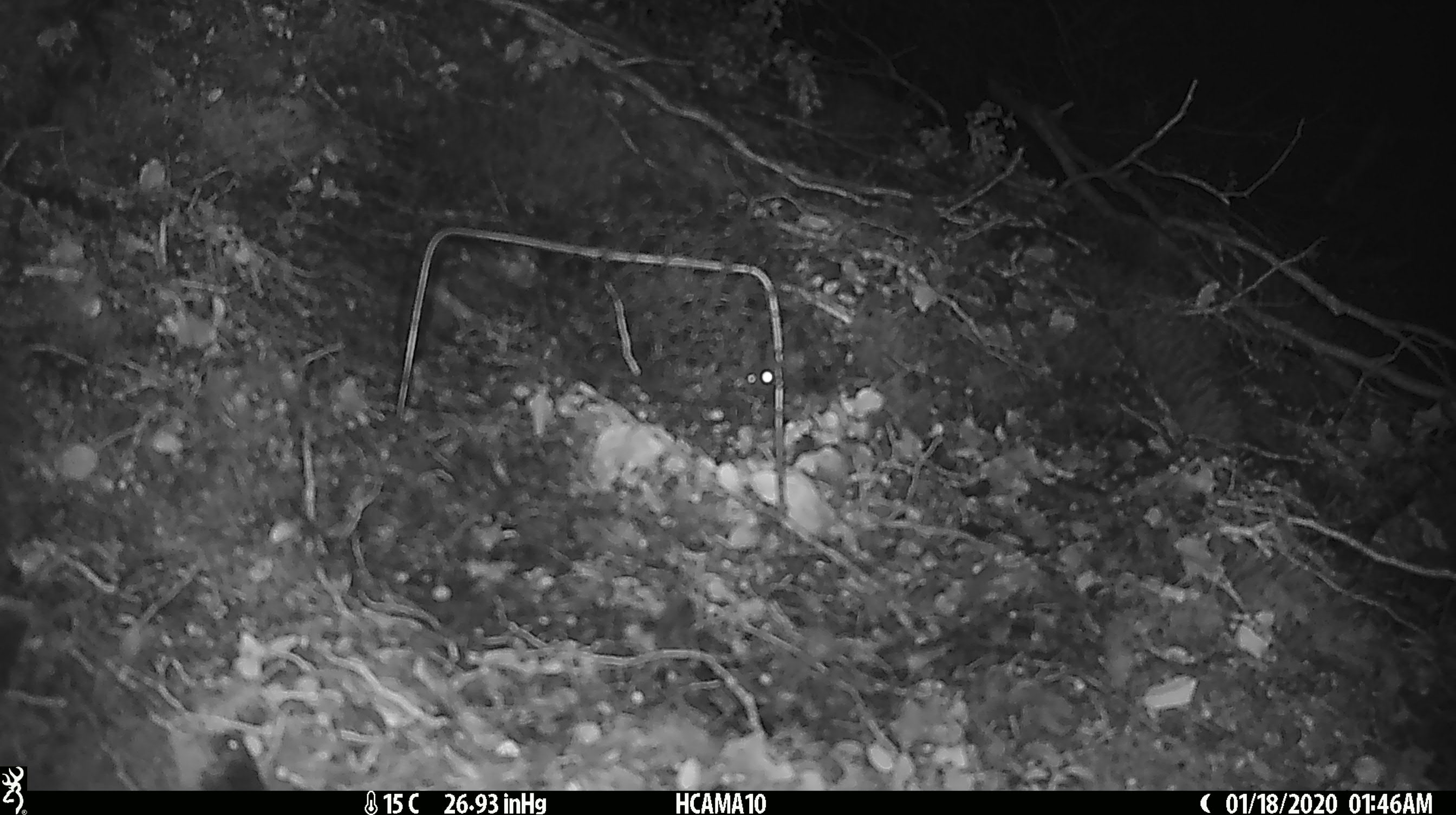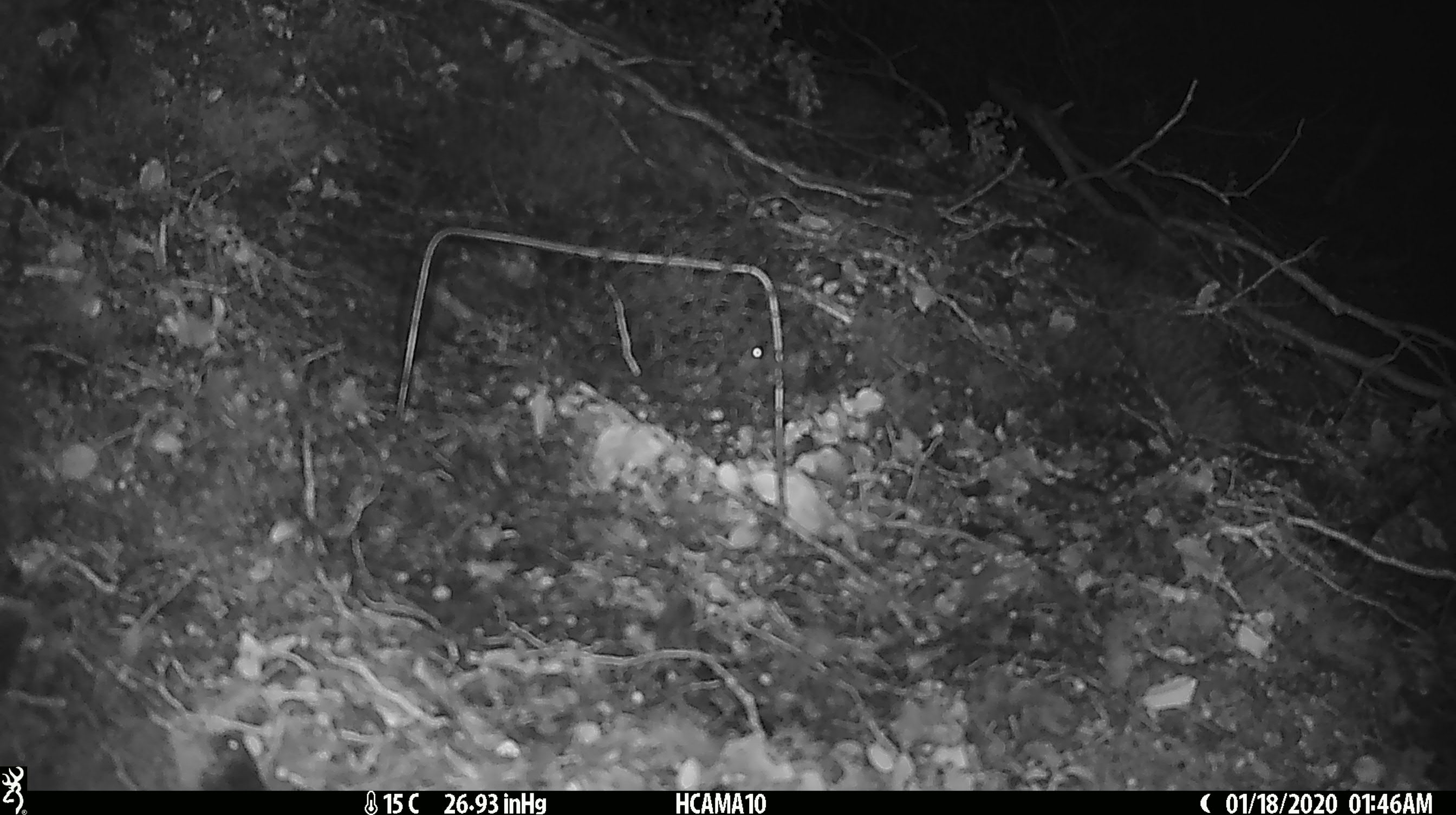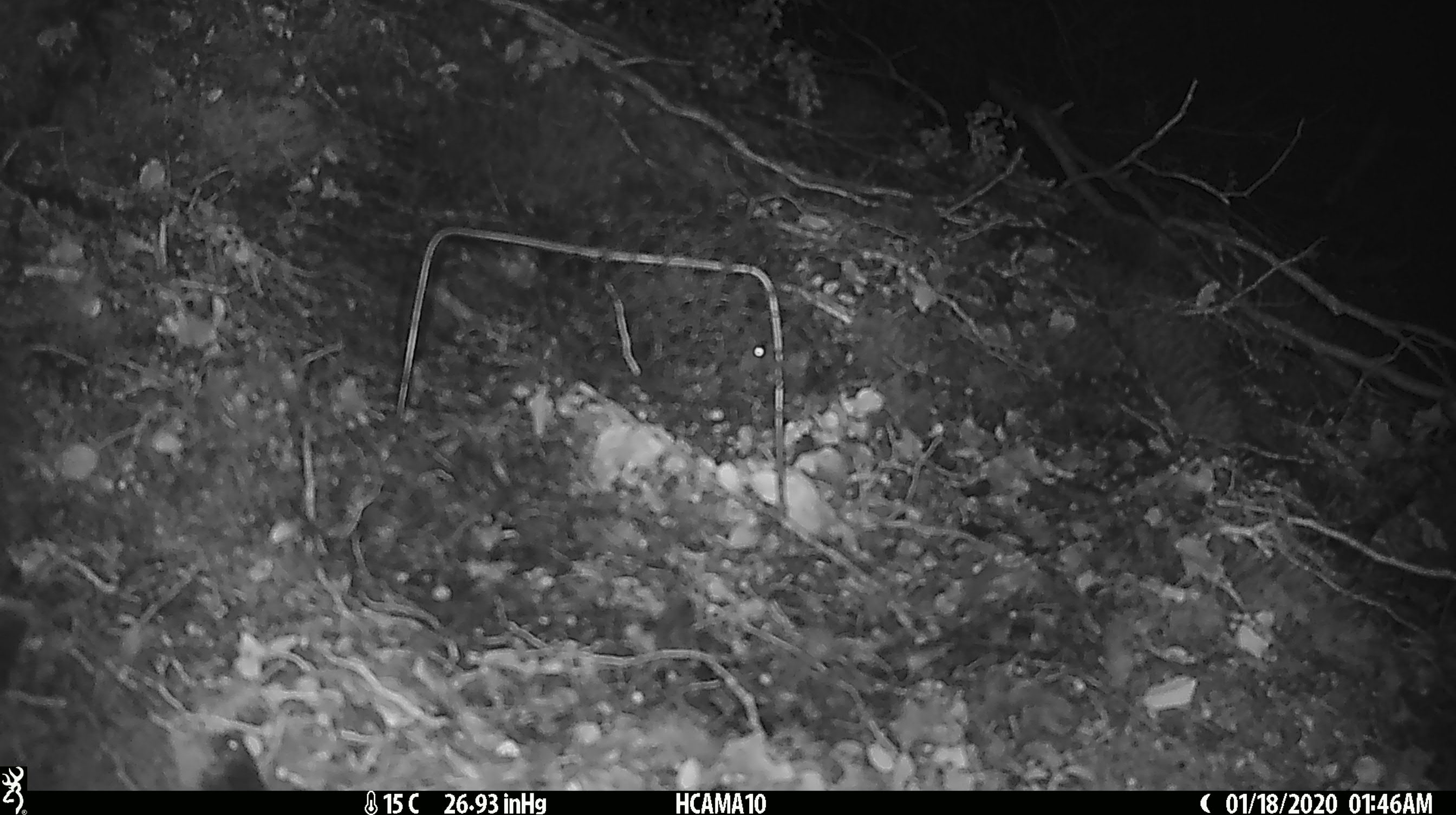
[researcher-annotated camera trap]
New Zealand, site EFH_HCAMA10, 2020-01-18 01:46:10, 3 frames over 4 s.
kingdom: Animalia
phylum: Chordata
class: Mammalia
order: Rodentia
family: Muridae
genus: Mus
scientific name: Mus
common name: mouse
Mouse (Mus).